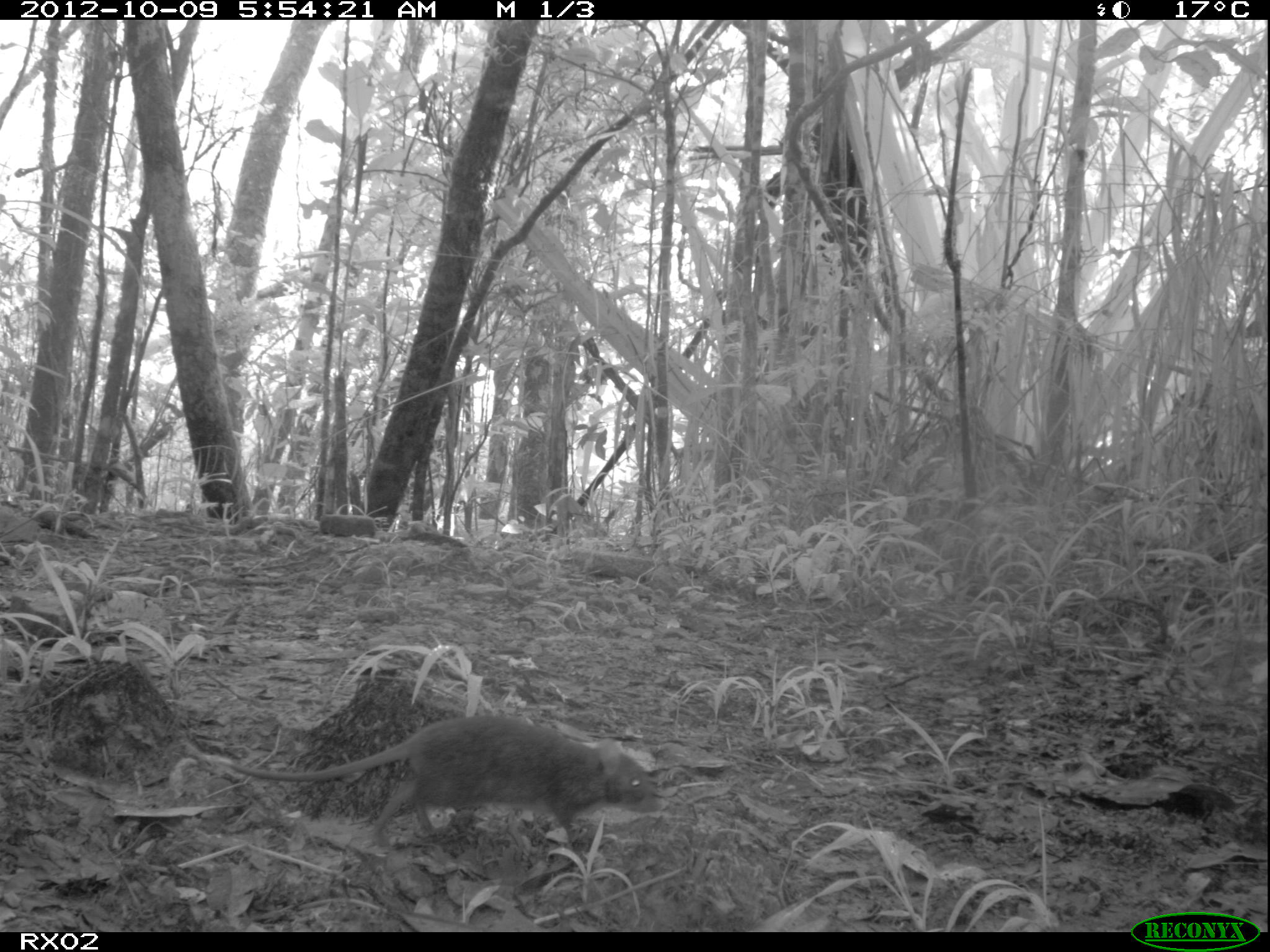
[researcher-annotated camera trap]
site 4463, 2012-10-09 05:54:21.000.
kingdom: Animalia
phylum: Chordata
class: Mammalia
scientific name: Mammalia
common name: mammals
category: small mammal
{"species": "small mammal (mammals) (Mammalia)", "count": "1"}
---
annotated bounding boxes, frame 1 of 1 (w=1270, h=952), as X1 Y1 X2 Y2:
small mammal: 215 720 657 840